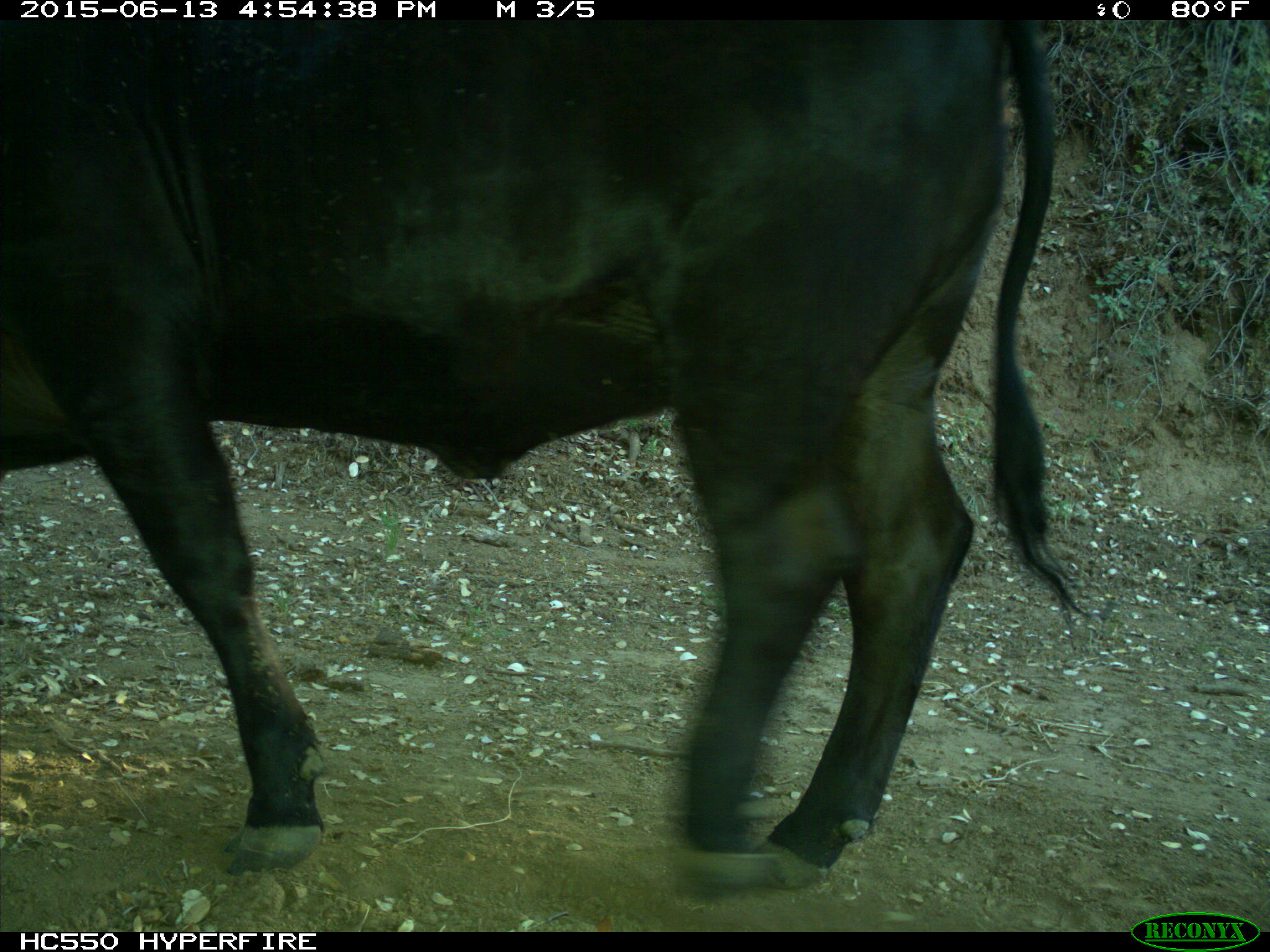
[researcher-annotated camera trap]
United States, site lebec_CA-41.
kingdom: Animalia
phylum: Chordata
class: Mammalia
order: Artiodactyla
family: Bovidae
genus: Bos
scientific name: Bos taurus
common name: domestic cow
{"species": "Bos taurus (domestic cow)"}